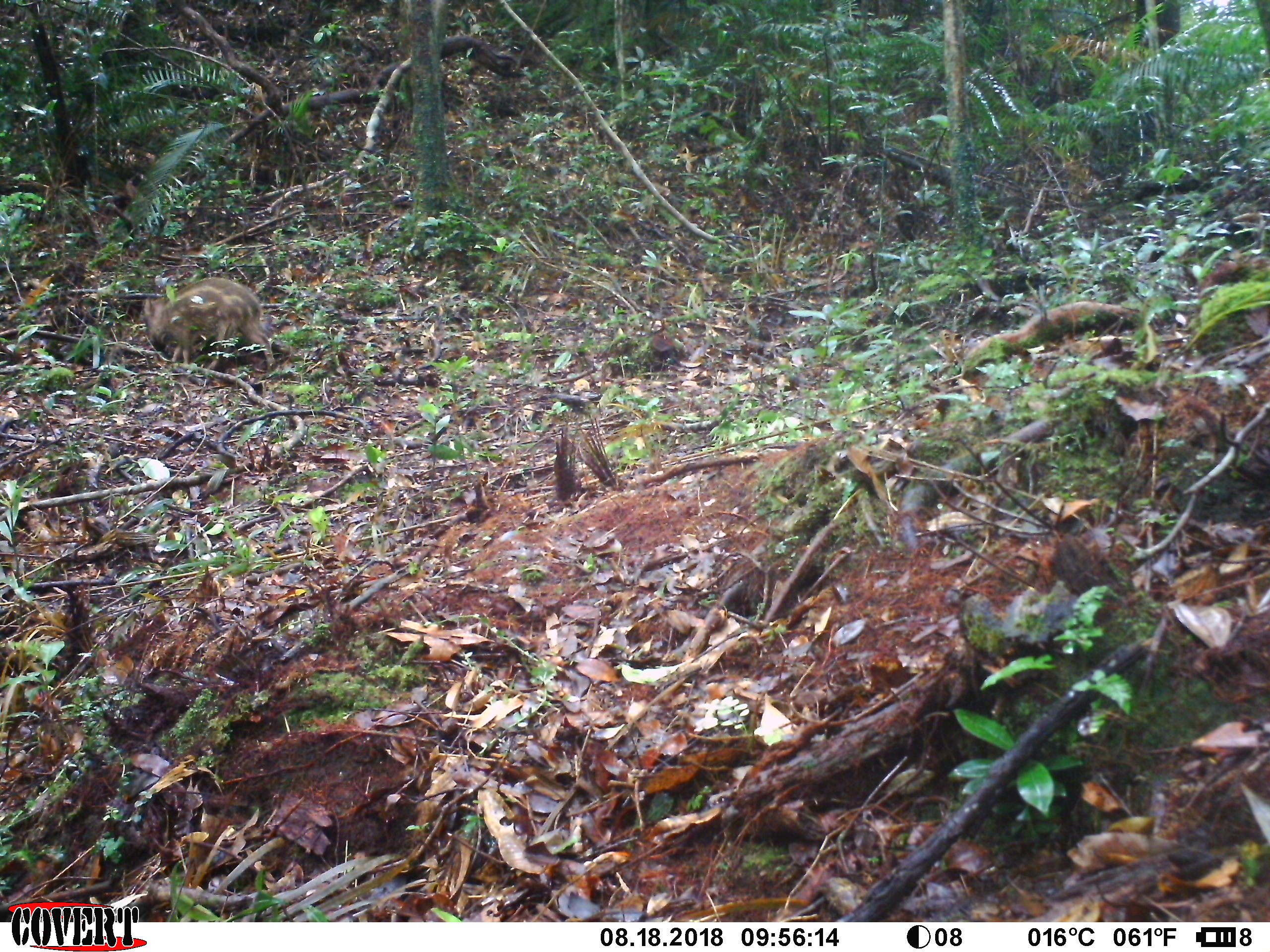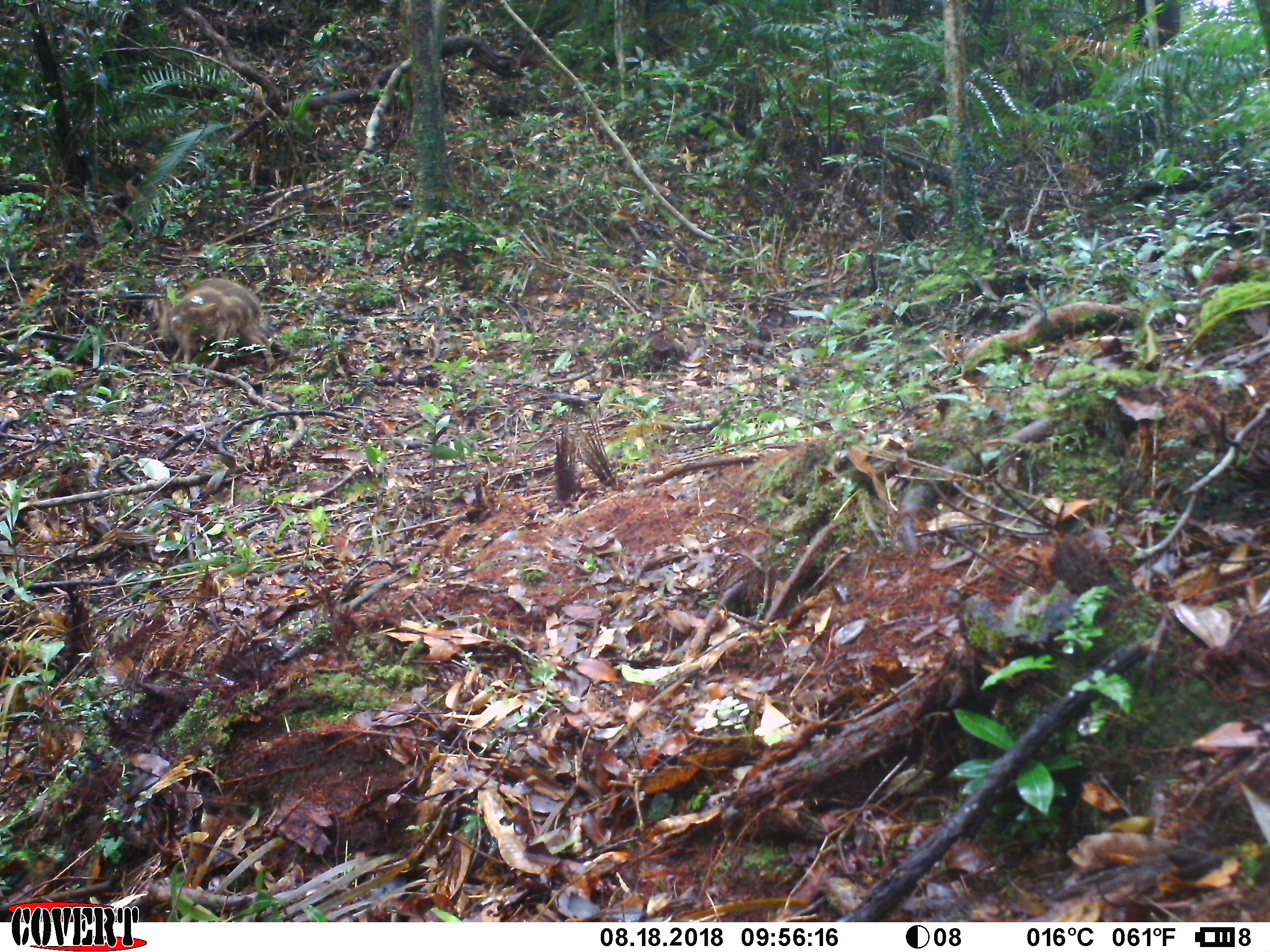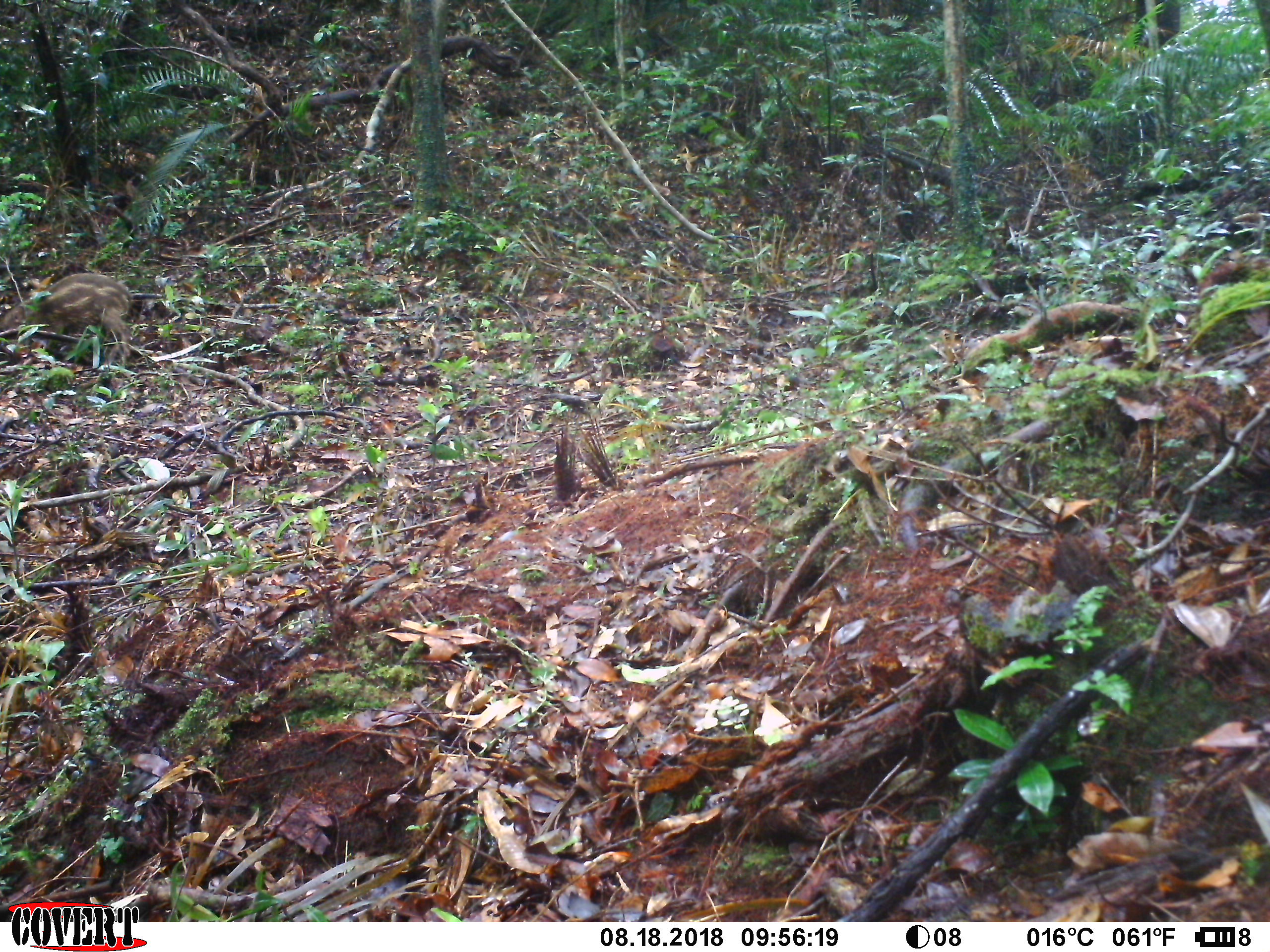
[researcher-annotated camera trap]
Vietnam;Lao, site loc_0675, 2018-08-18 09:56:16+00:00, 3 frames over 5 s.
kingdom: Animalia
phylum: Chordata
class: Mammalia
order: Artiodactyla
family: Suidae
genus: Sus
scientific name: Sus scrofa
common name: eurasian wild pig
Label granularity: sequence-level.